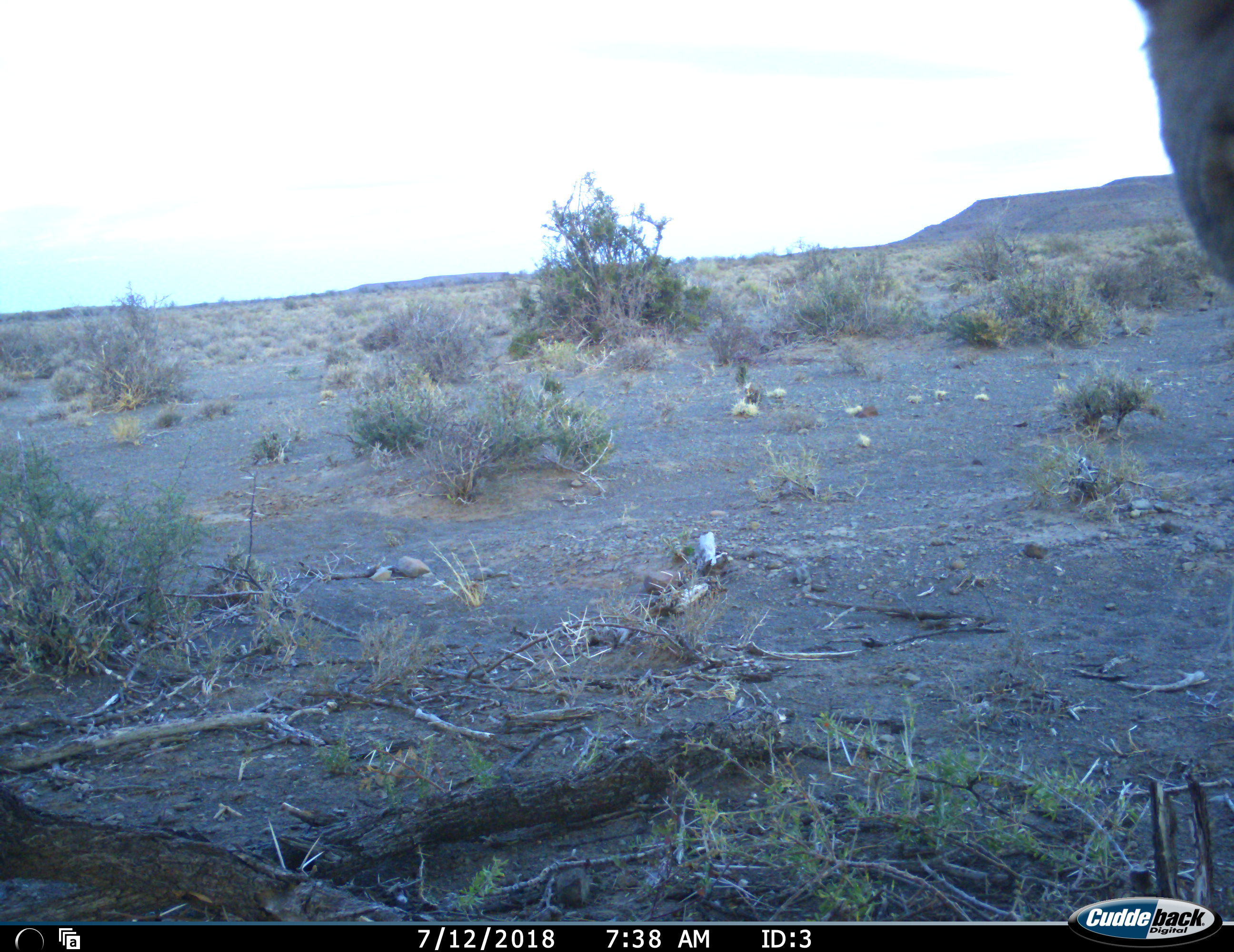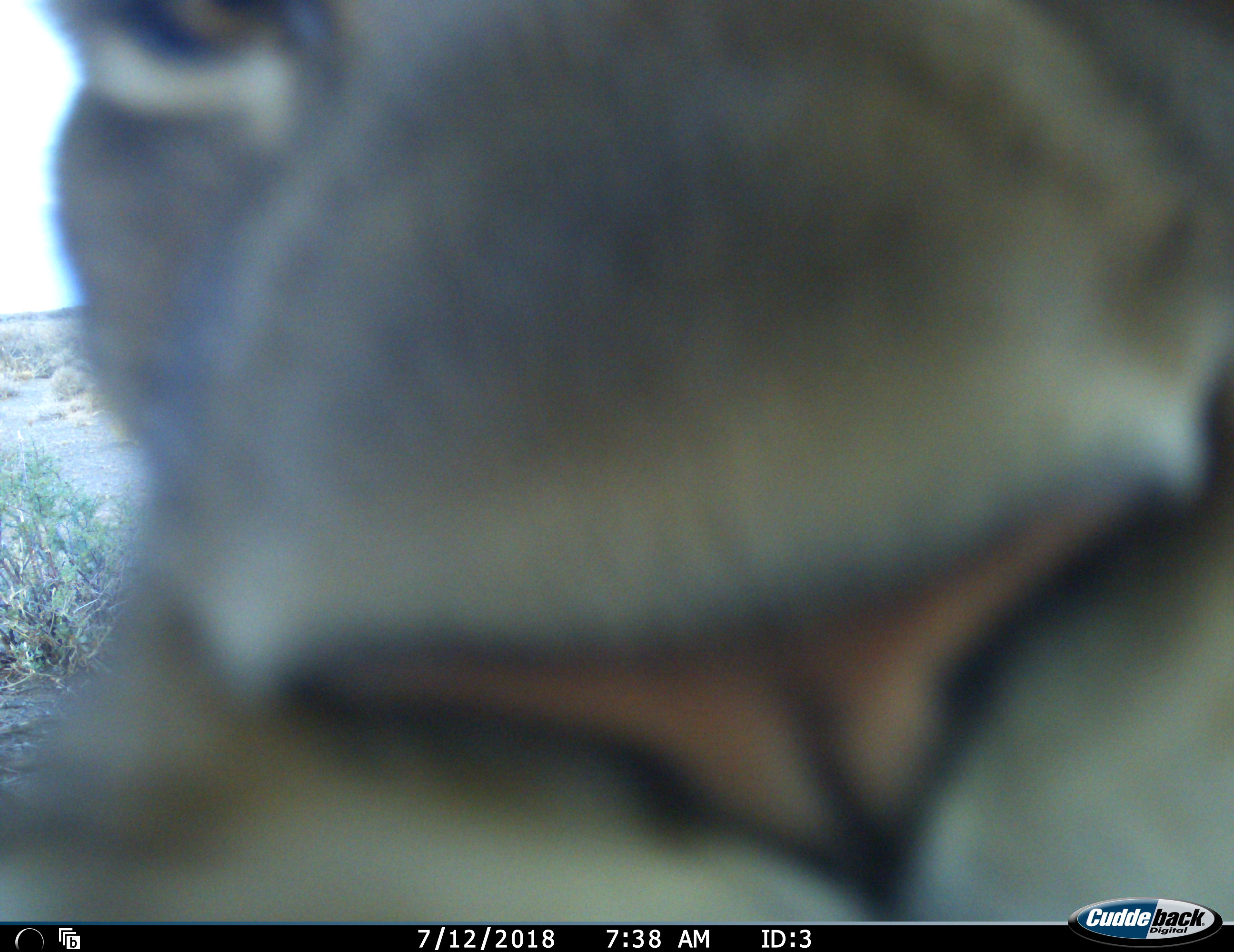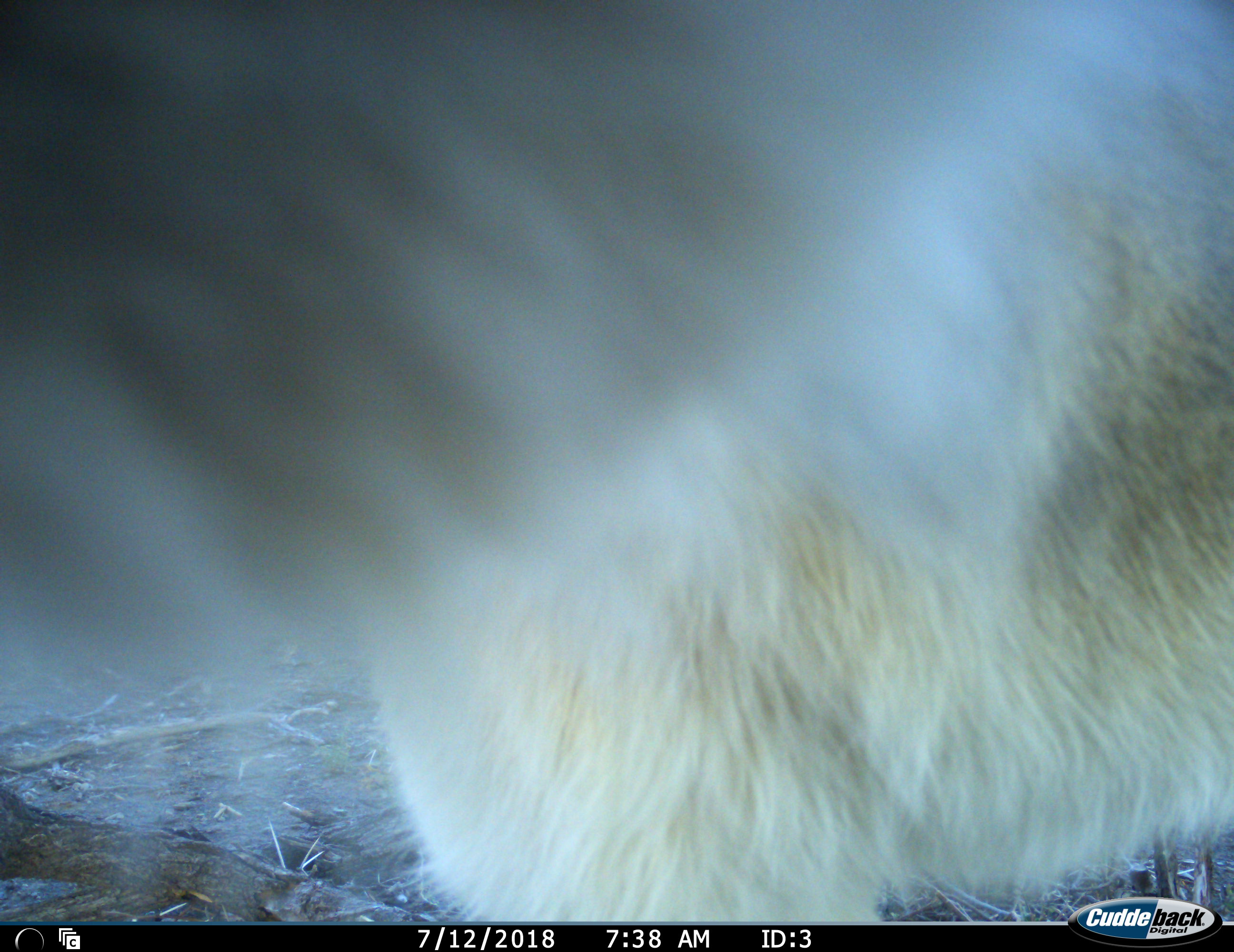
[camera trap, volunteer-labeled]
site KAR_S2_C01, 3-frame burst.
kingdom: Animalia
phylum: Chordata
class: Mammalia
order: Carnivora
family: Felidae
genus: Panthera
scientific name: Panthera leo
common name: lion female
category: lionfemale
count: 1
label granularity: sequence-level